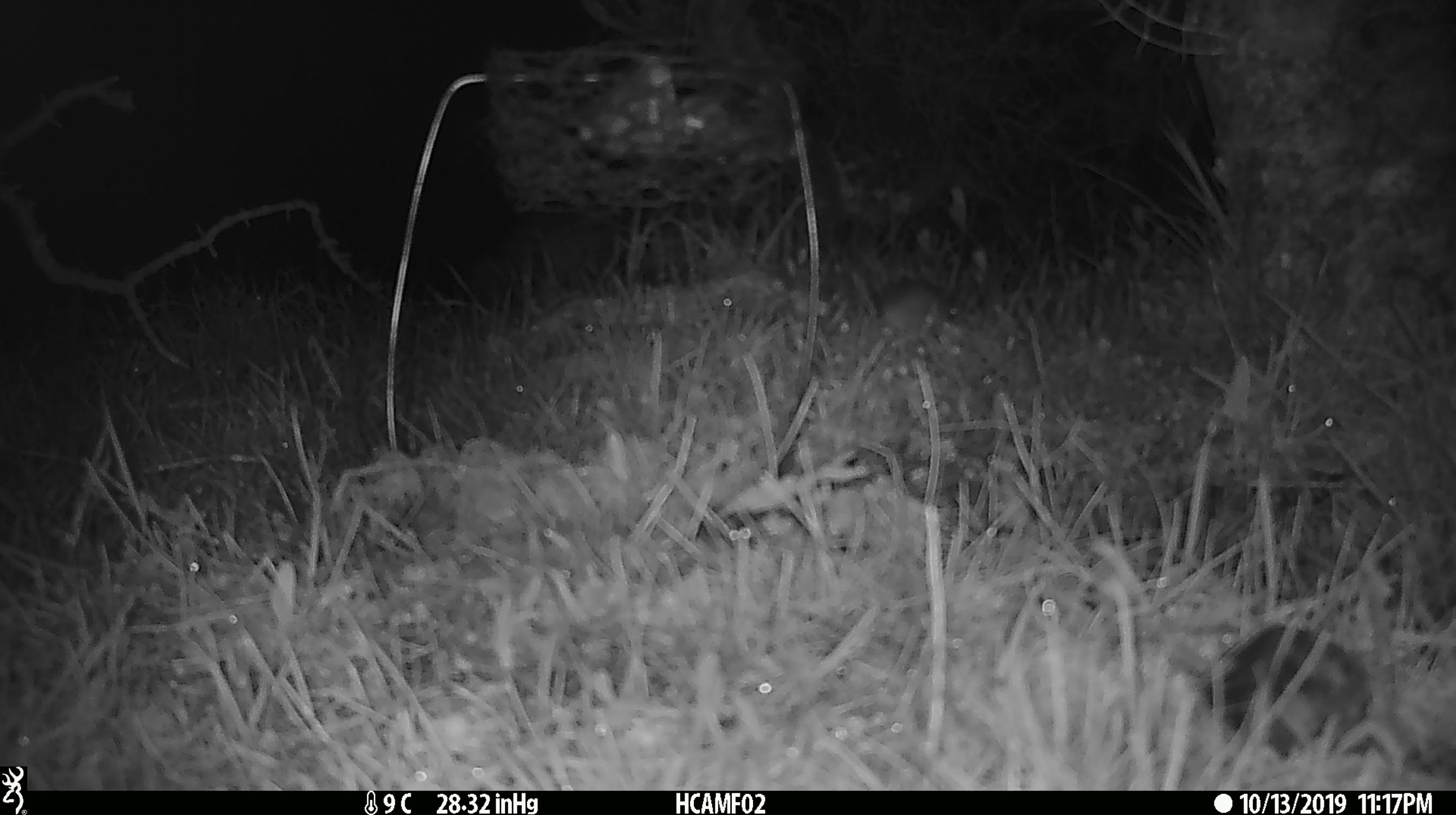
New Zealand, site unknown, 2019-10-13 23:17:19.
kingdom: Animalia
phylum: Chordata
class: Mammalia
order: Rodentia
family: Muridae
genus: Mus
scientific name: Mus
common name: mouse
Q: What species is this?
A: Mouse (Mus).